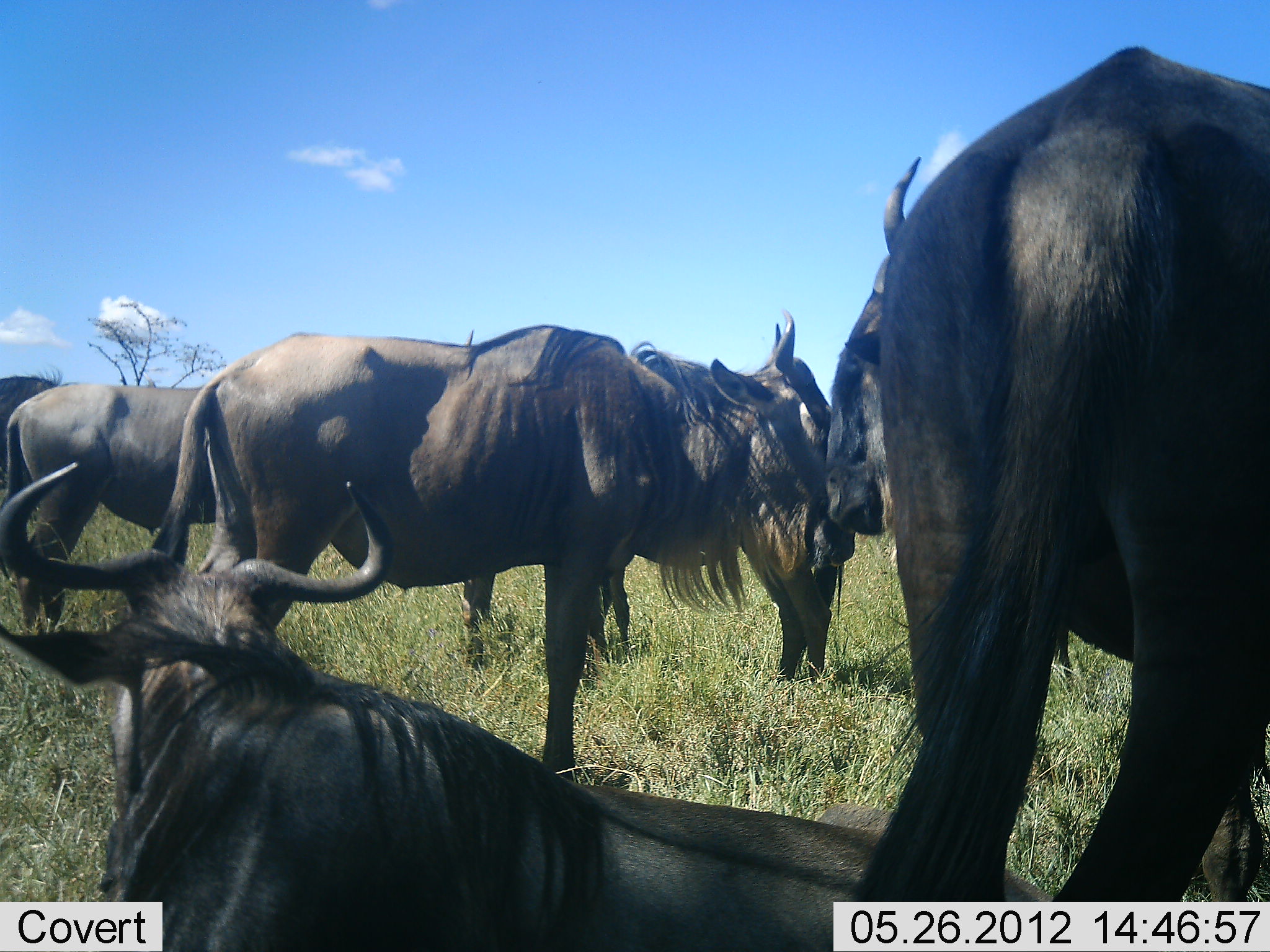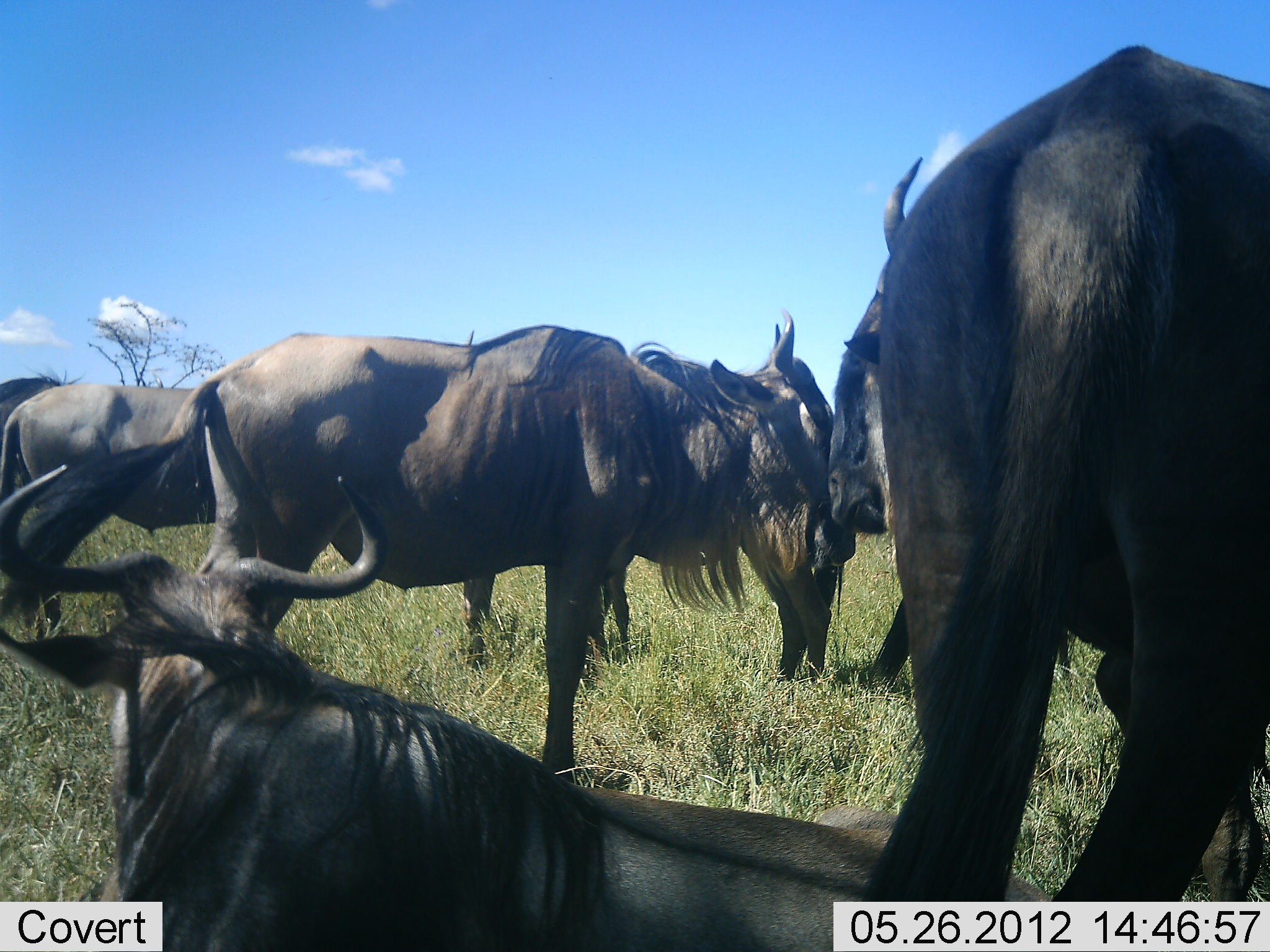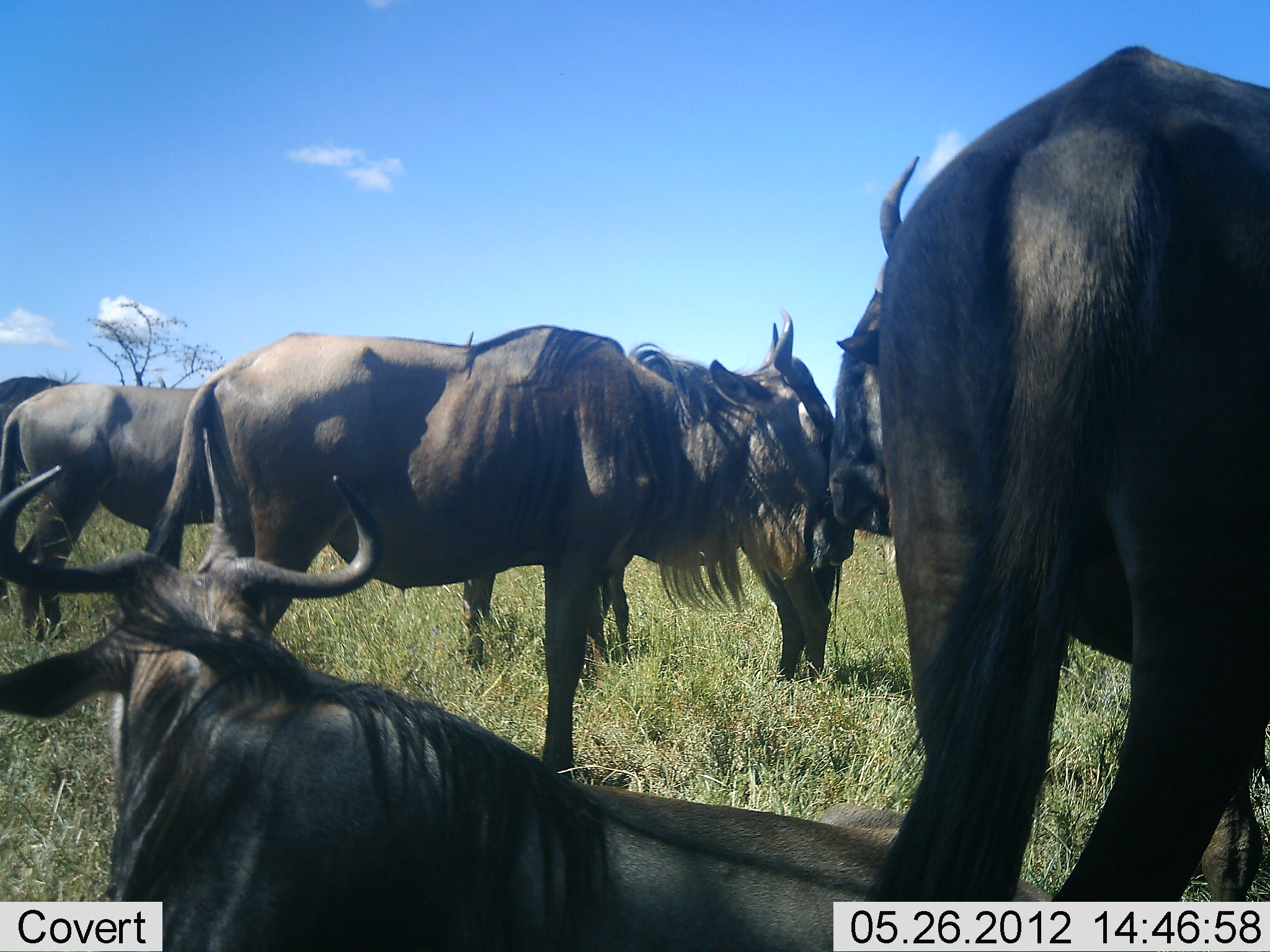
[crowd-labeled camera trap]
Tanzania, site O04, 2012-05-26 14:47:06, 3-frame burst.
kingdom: Animalia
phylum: Chordata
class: Mammalia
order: Artiodactyla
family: Bovidae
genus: Connochaetes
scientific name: Connochaetes taurinus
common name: blue wildebeest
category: wildebeest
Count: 7.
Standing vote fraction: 100%.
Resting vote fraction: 70%.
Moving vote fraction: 10%.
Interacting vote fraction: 20%.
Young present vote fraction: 0%.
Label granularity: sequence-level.